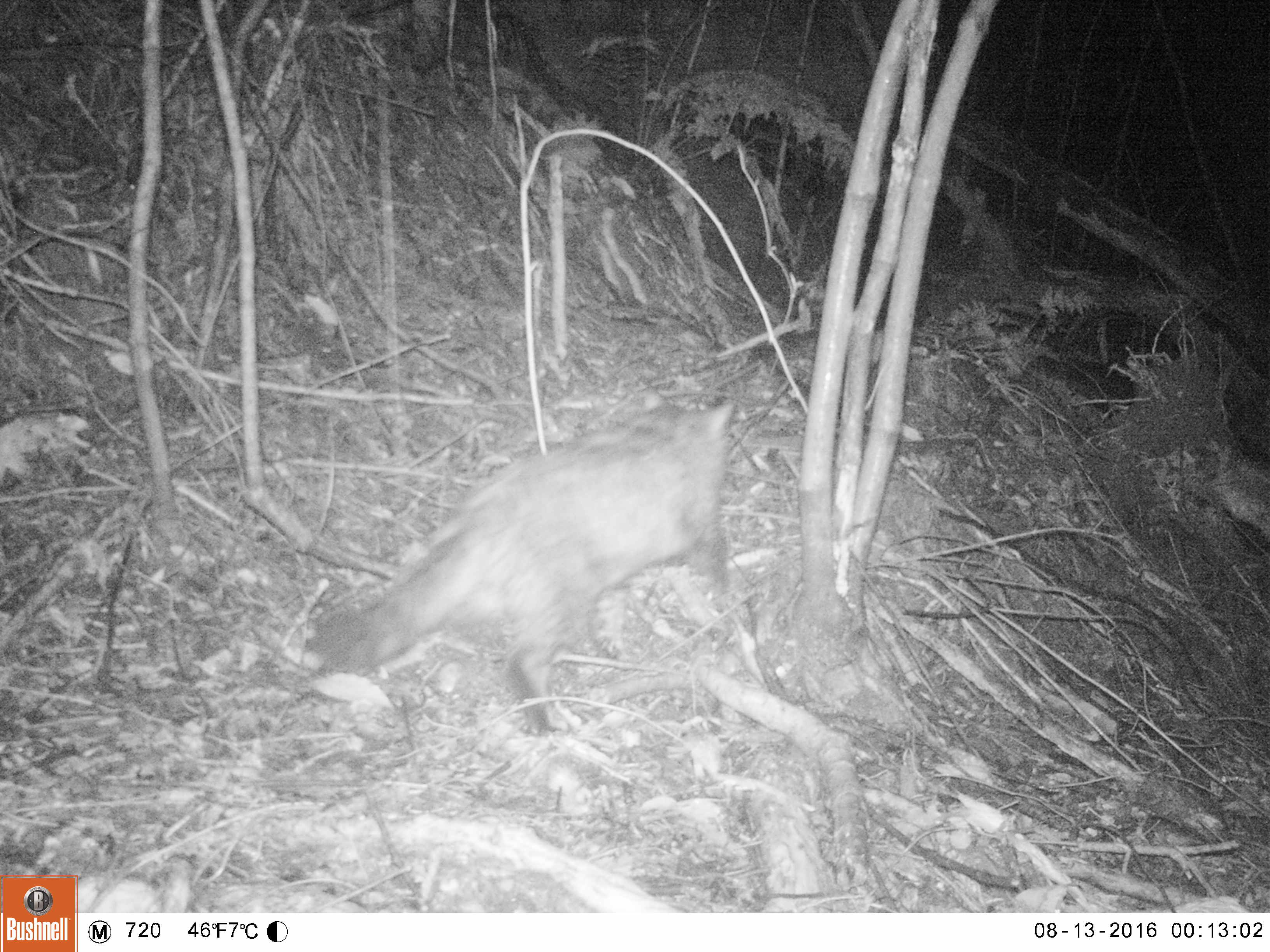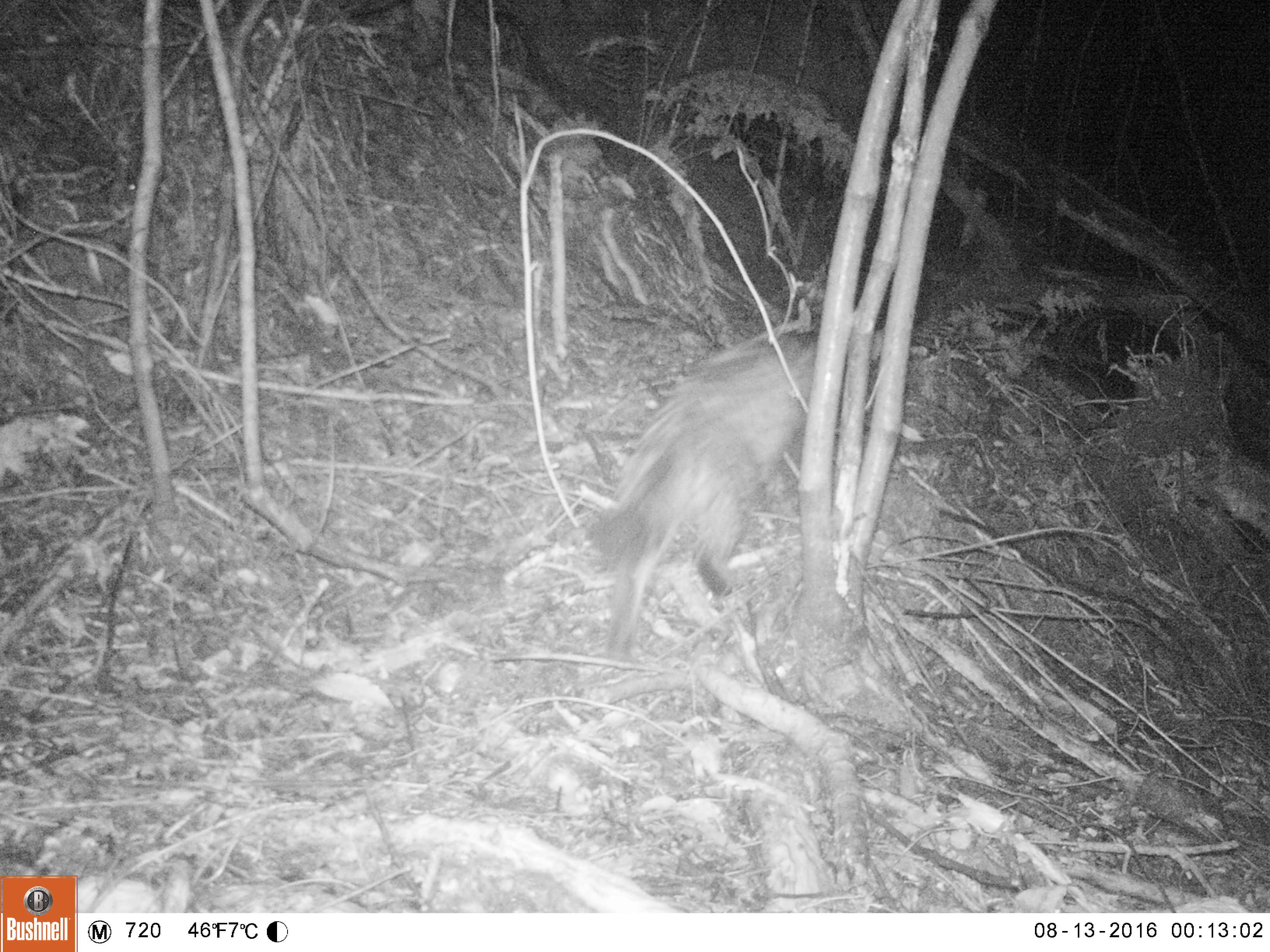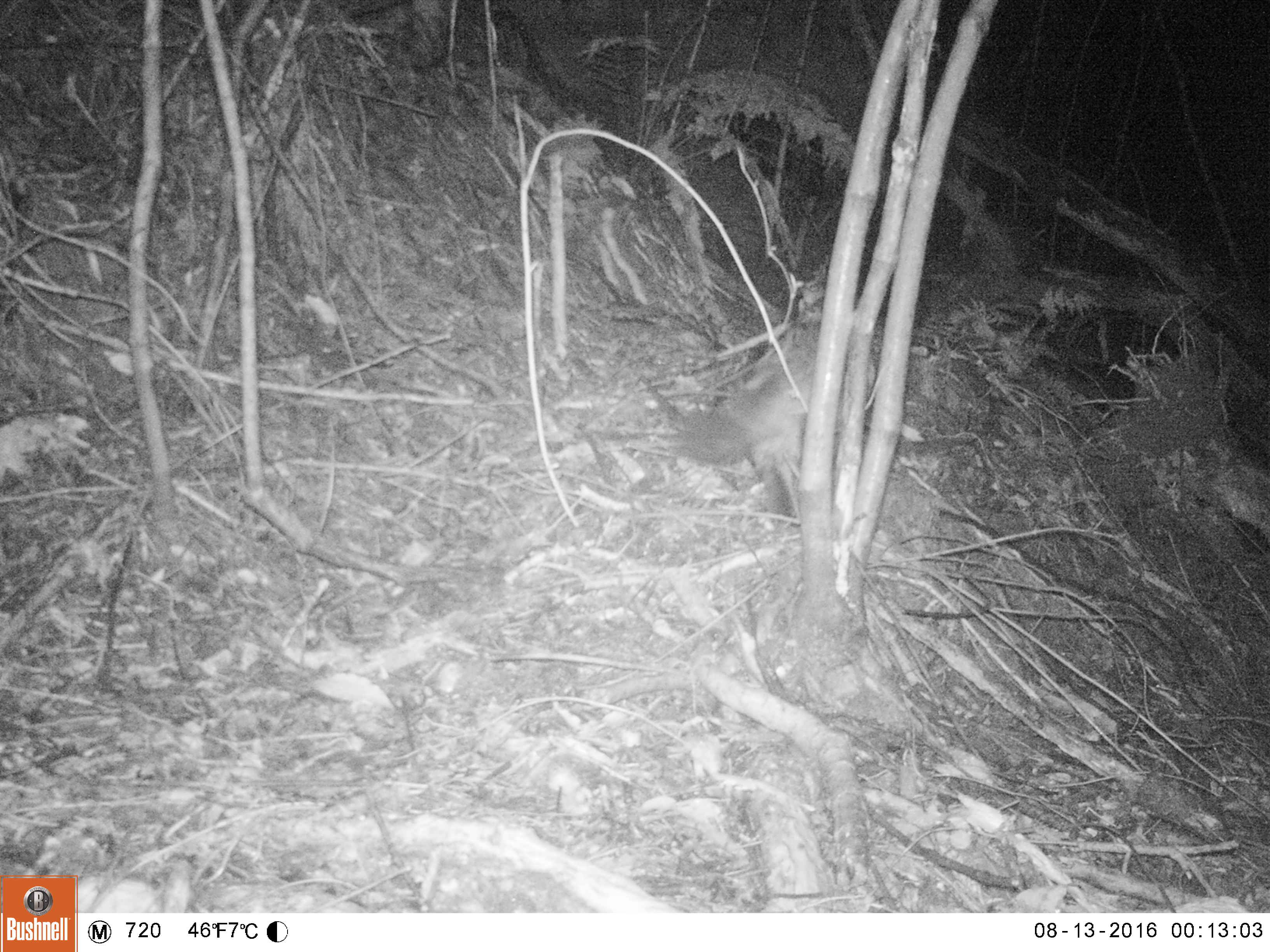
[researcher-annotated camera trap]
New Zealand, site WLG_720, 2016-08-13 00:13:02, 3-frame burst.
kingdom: Animalia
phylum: Chordata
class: Mammalia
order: Carnivora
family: Felidae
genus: Felis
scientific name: Felis catus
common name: domestic cat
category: cat